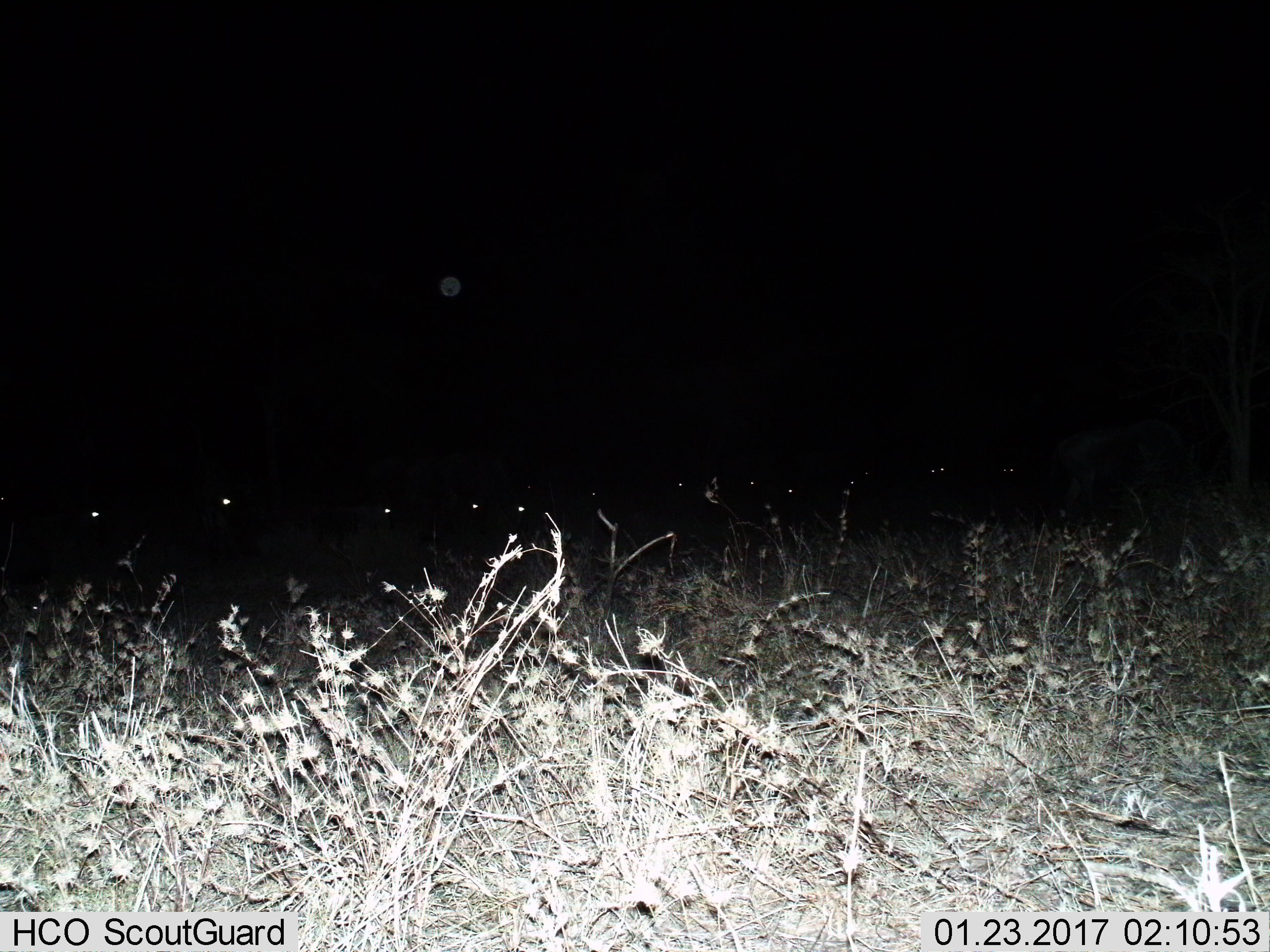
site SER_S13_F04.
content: unidentified animal